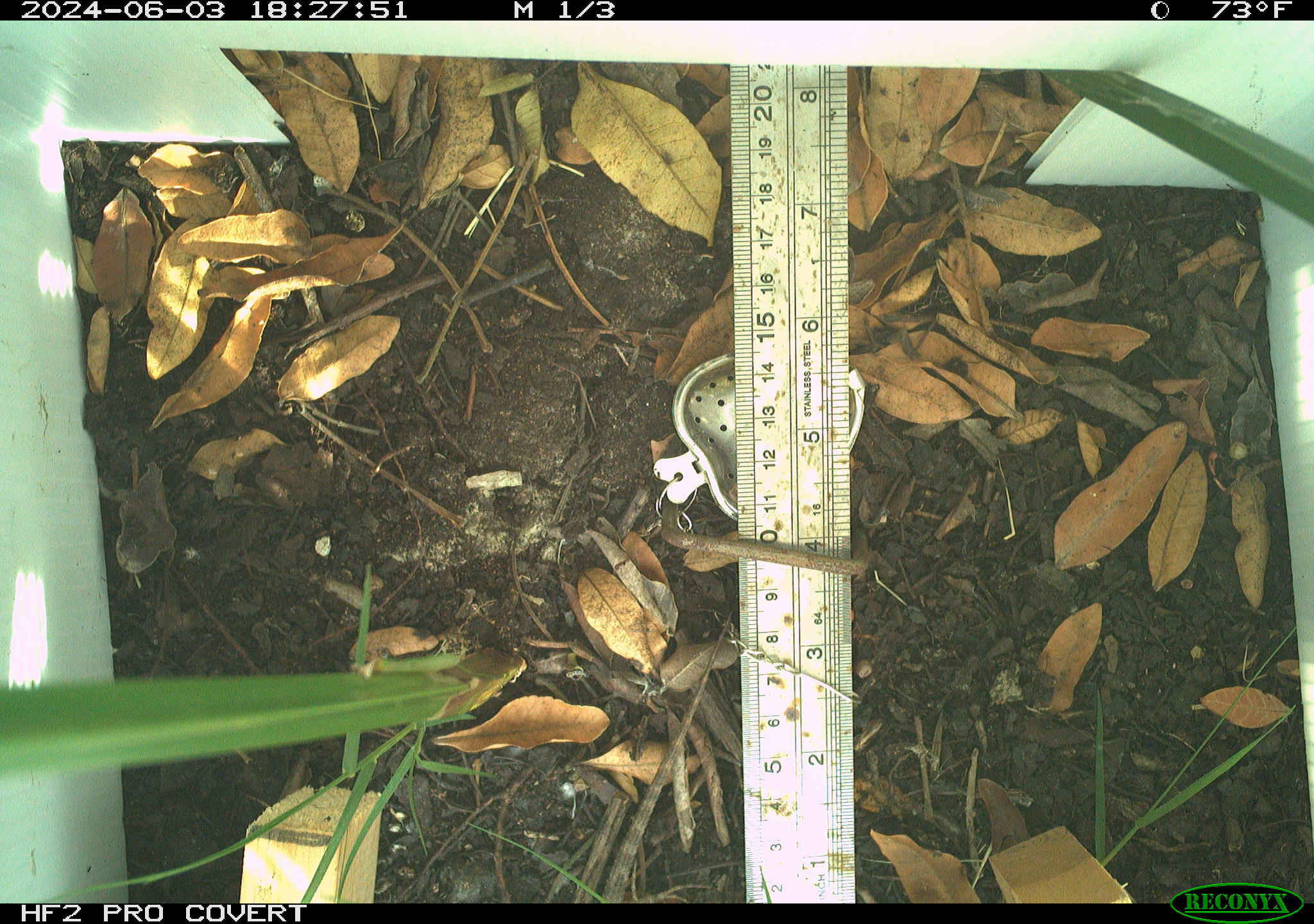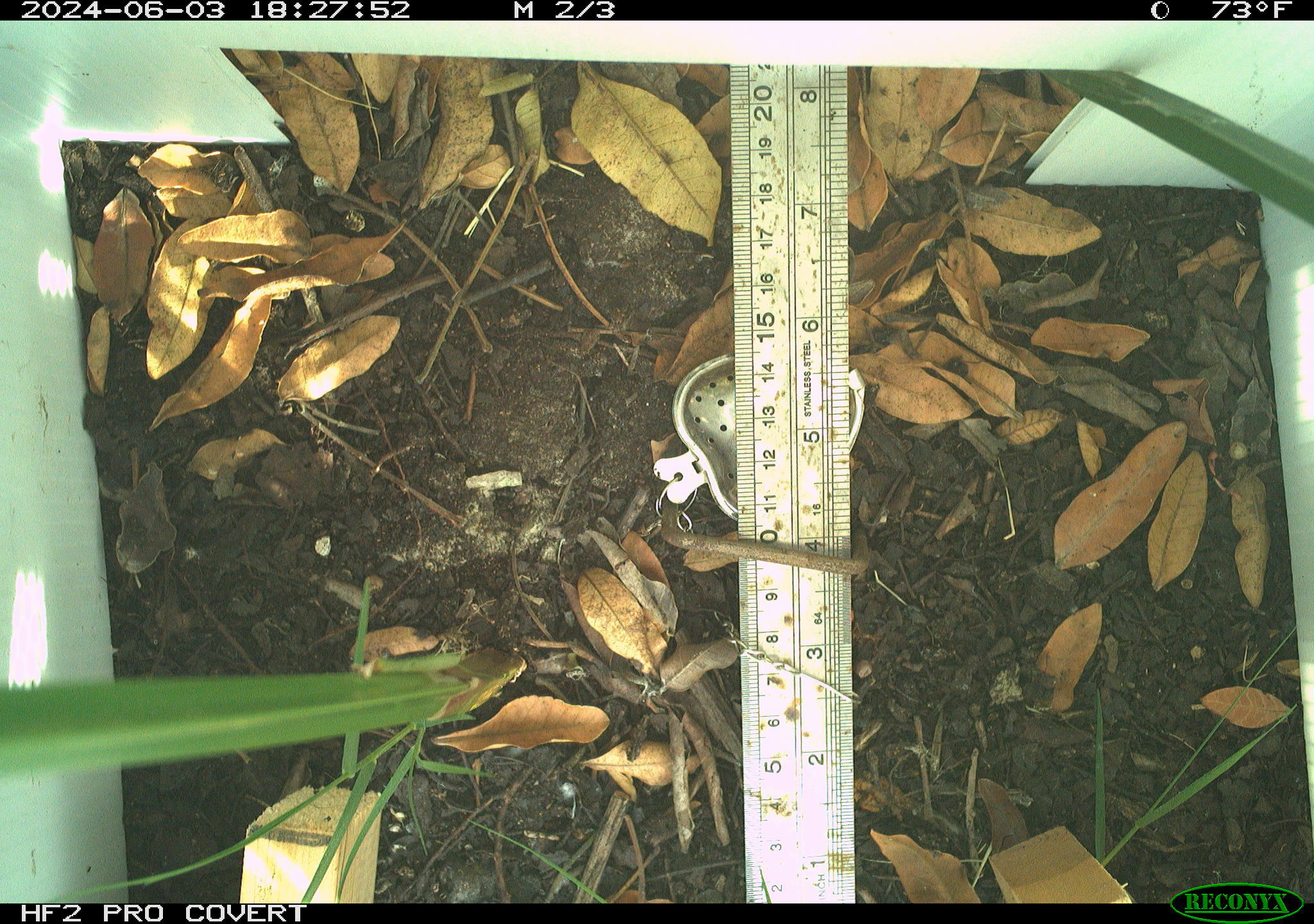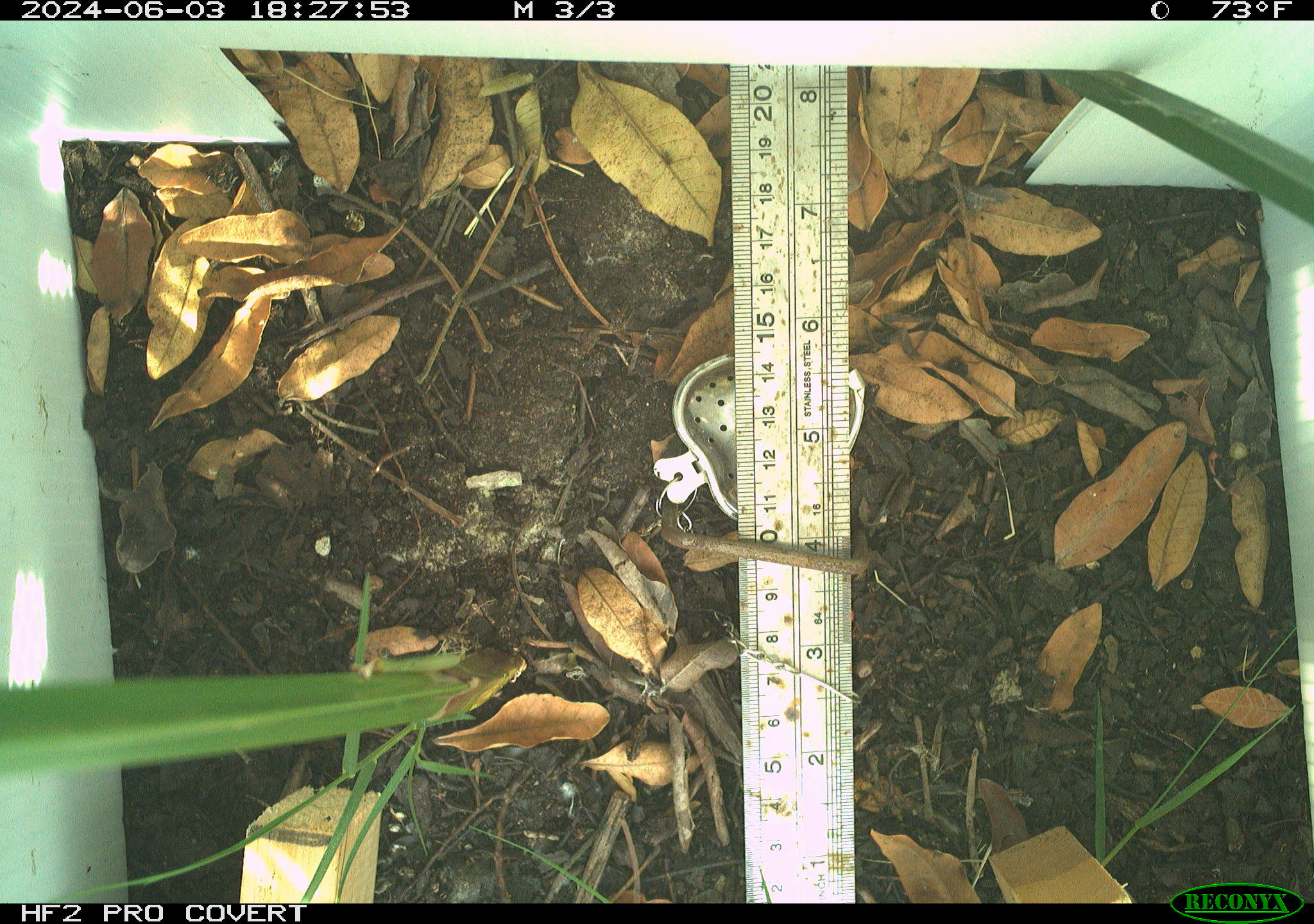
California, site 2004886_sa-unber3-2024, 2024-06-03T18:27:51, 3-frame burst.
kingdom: Animalia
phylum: Chordata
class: Reptilia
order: Squamata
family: Phrynosomatidae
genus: Sceloporus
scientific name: Sceloporus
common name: spiny lizards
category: sceloporus species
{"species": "sceloporus species (spiny lizards) (Sceloporus)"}